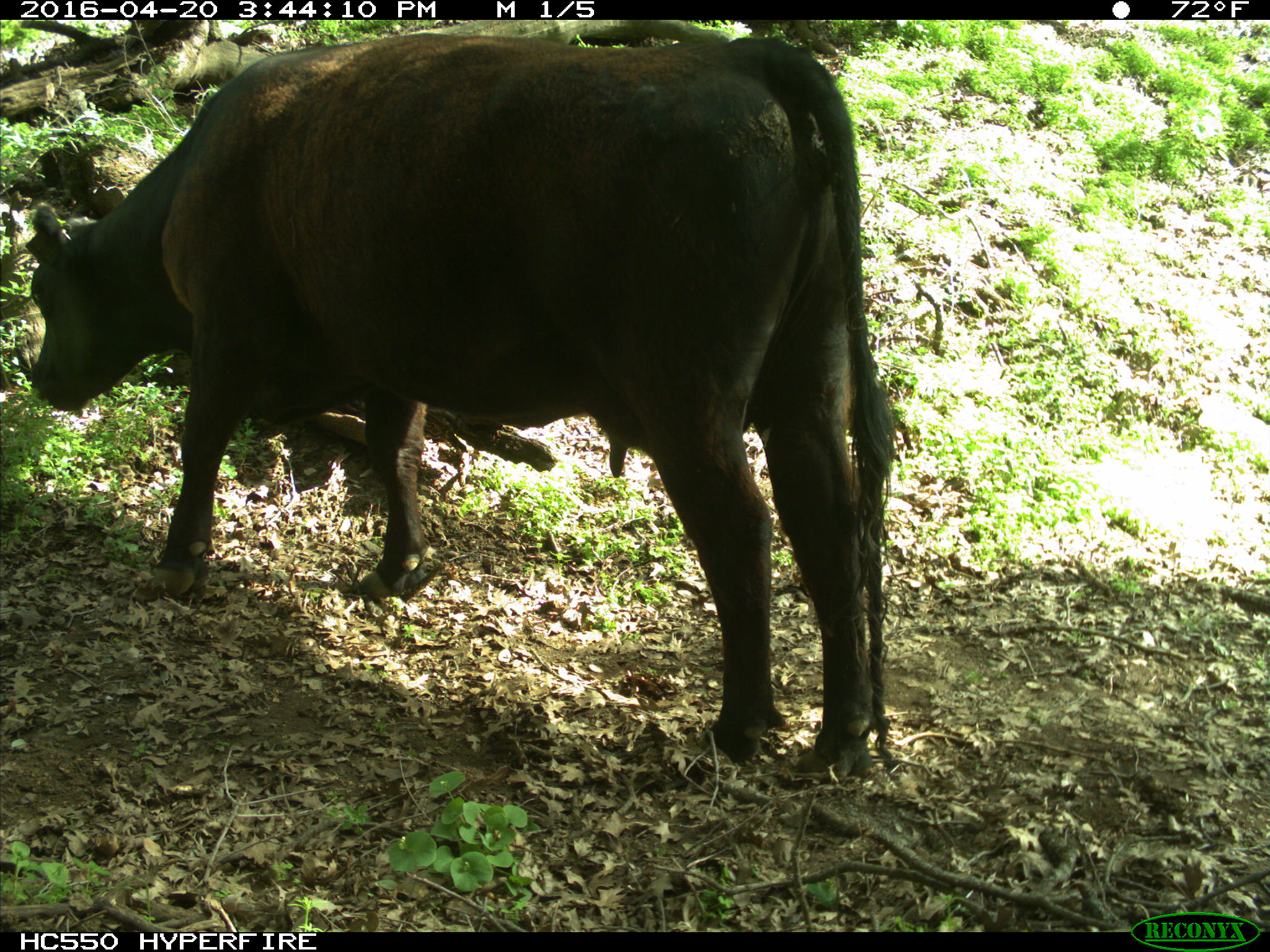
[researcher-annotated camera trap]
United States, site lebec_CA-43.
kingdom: Animalia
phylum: Chordata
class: Mammalia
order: Artiodactyla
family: Bovidae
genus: Bos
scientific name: Bos taurus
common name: domestic cow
Bos taurus (domestic cow).